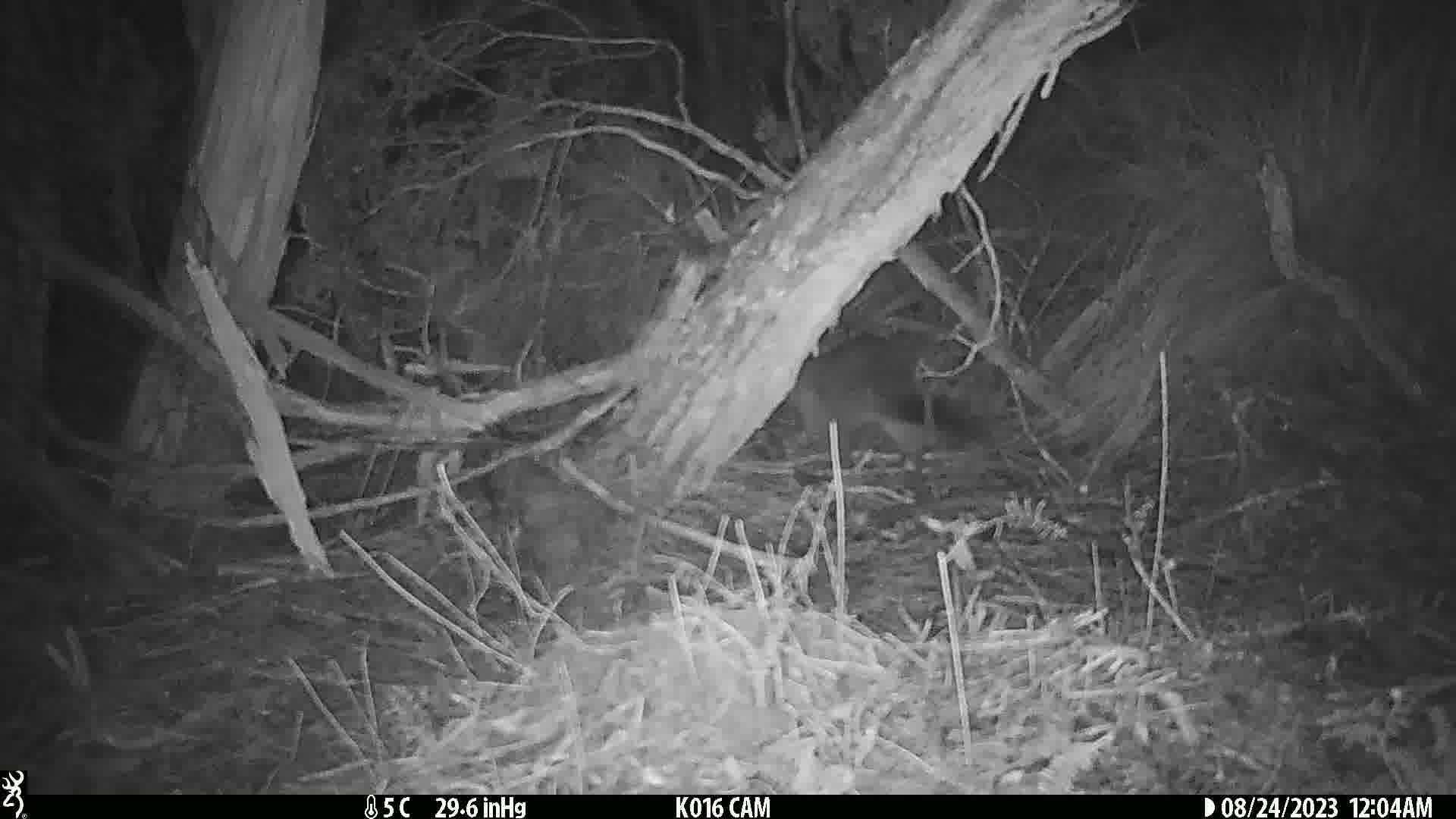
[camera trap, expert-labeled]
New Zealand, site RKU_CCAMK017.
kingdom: Animalia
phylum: Chordata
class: Mammalia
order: Diprotodontia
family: Phalangeridae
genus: Trichosurus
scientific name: Trichosurus vulpecula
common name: common brushtail possum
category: possum